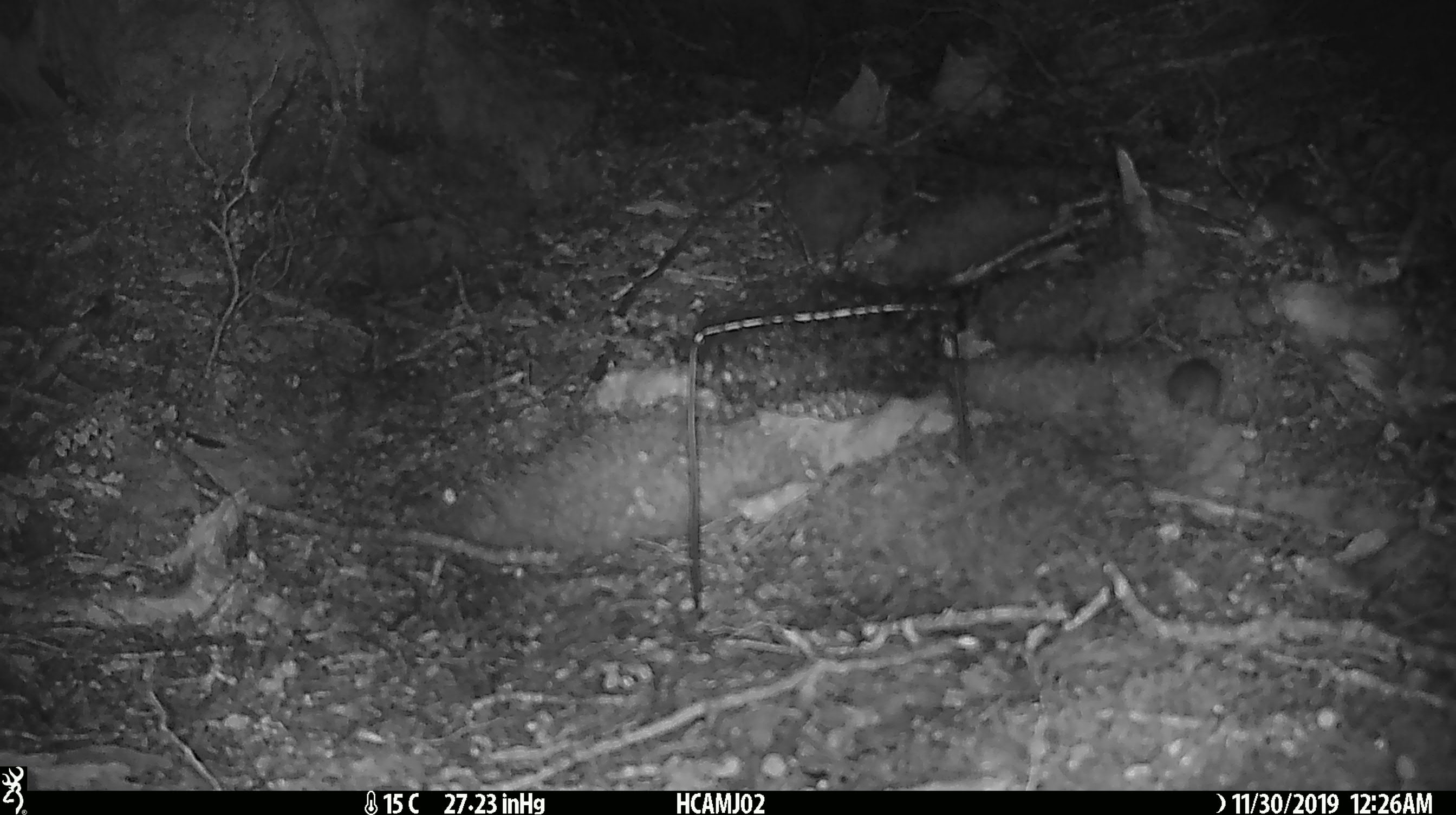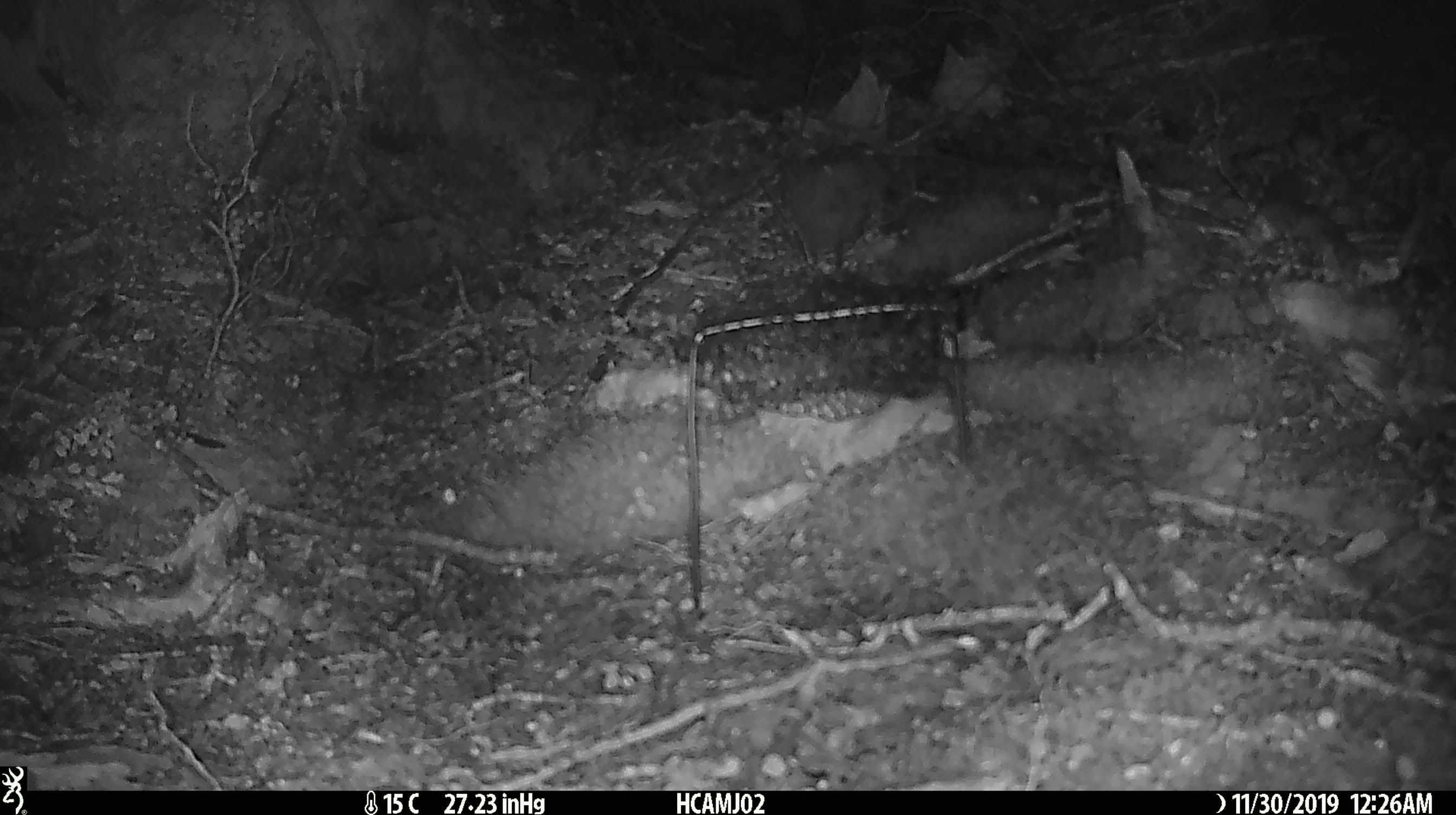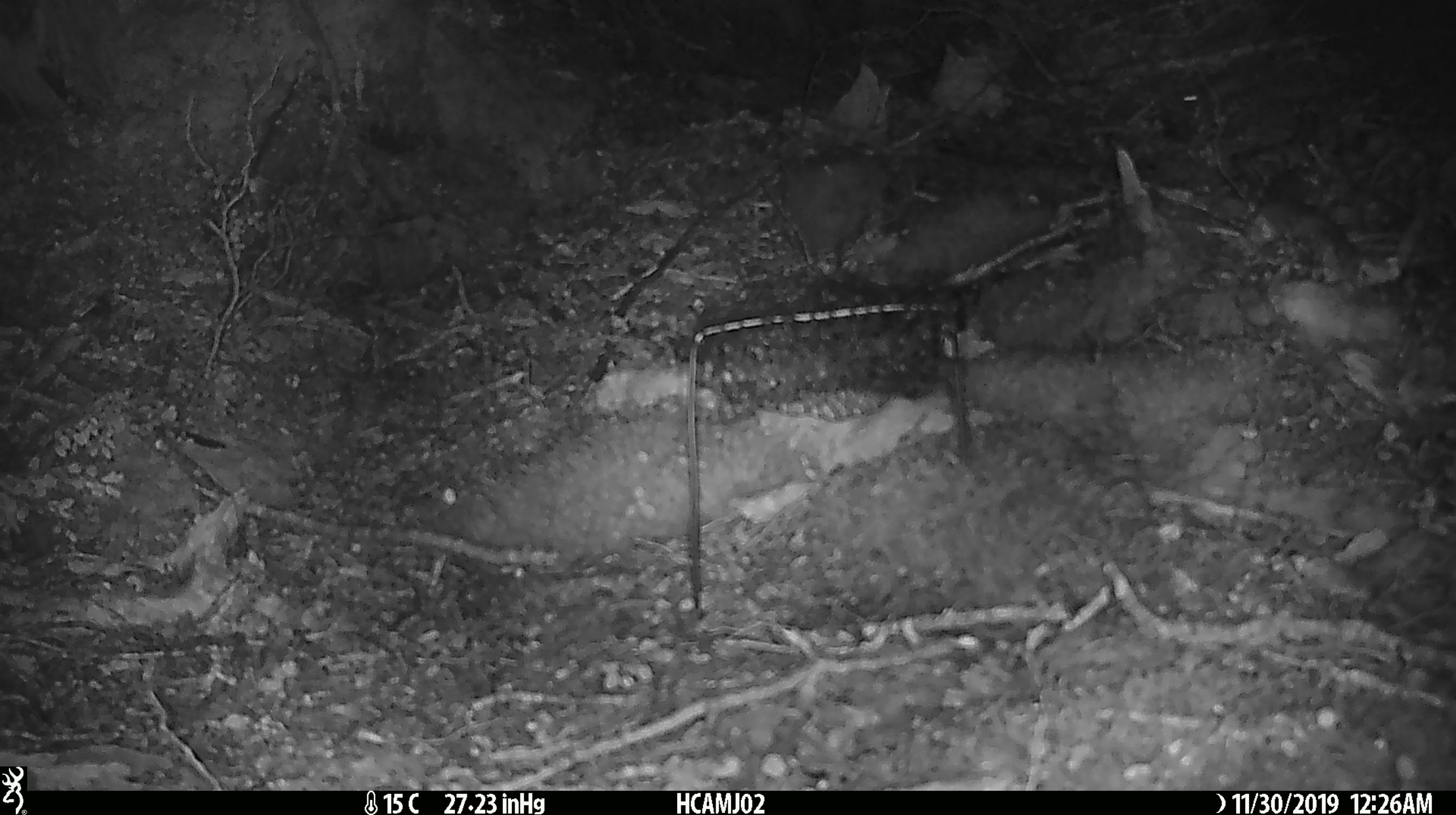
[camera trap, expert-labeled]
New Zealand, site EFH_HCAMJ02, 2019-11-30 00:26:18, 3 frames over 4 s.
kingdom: Animalia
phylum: Chordata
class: Mammalia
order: Rodentia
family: Muridae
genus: Mus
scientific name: Mus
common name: mouse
Mouse (Mus).